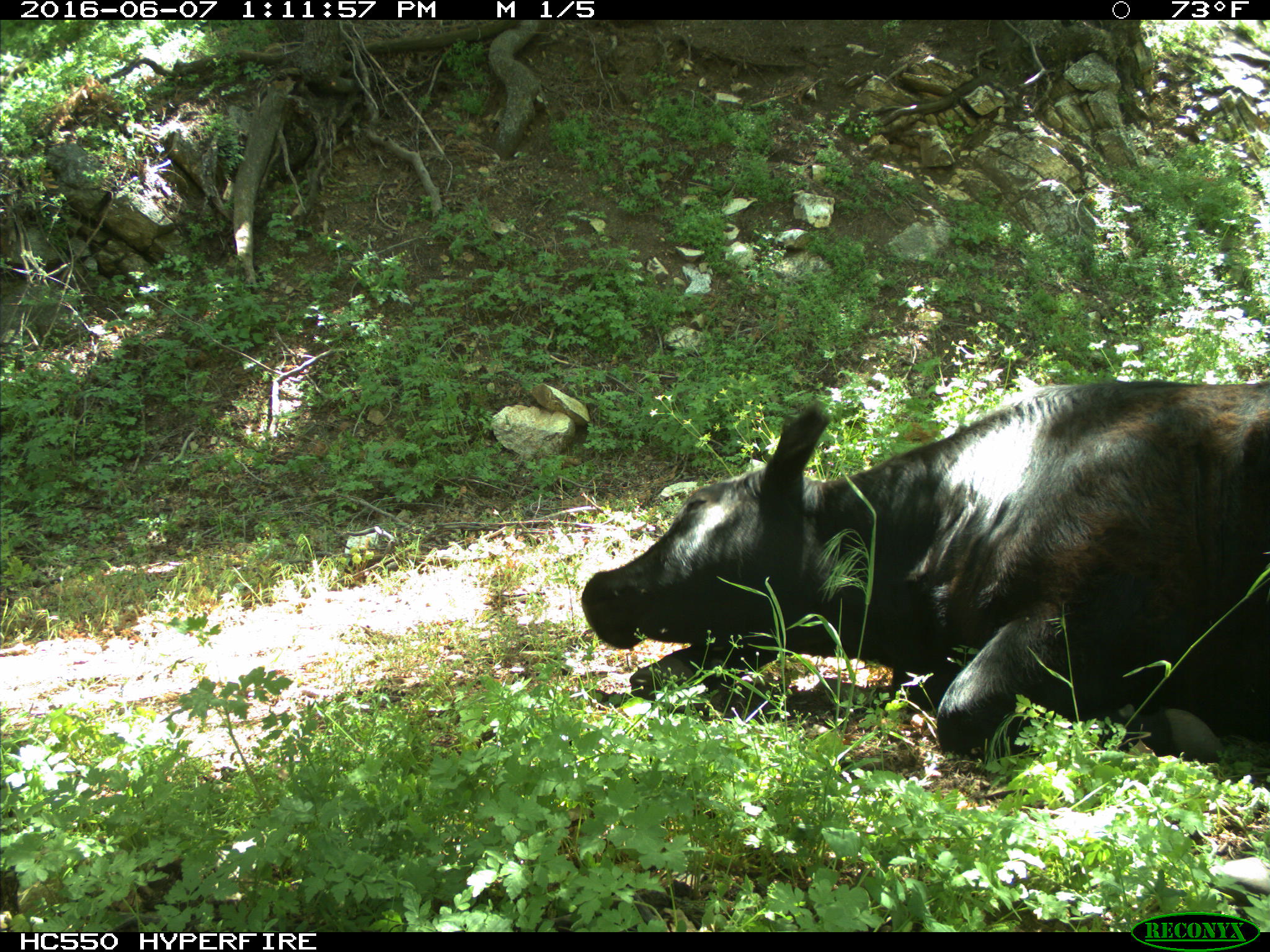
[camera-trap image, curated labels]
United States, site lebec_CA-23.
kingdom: Animalia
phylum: Chordata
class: Mammalia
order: Artiodactyla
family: Bovidae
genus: Bos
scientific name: Bos taurus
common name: domestic cow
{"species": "Bos taurus (domestic cow)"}